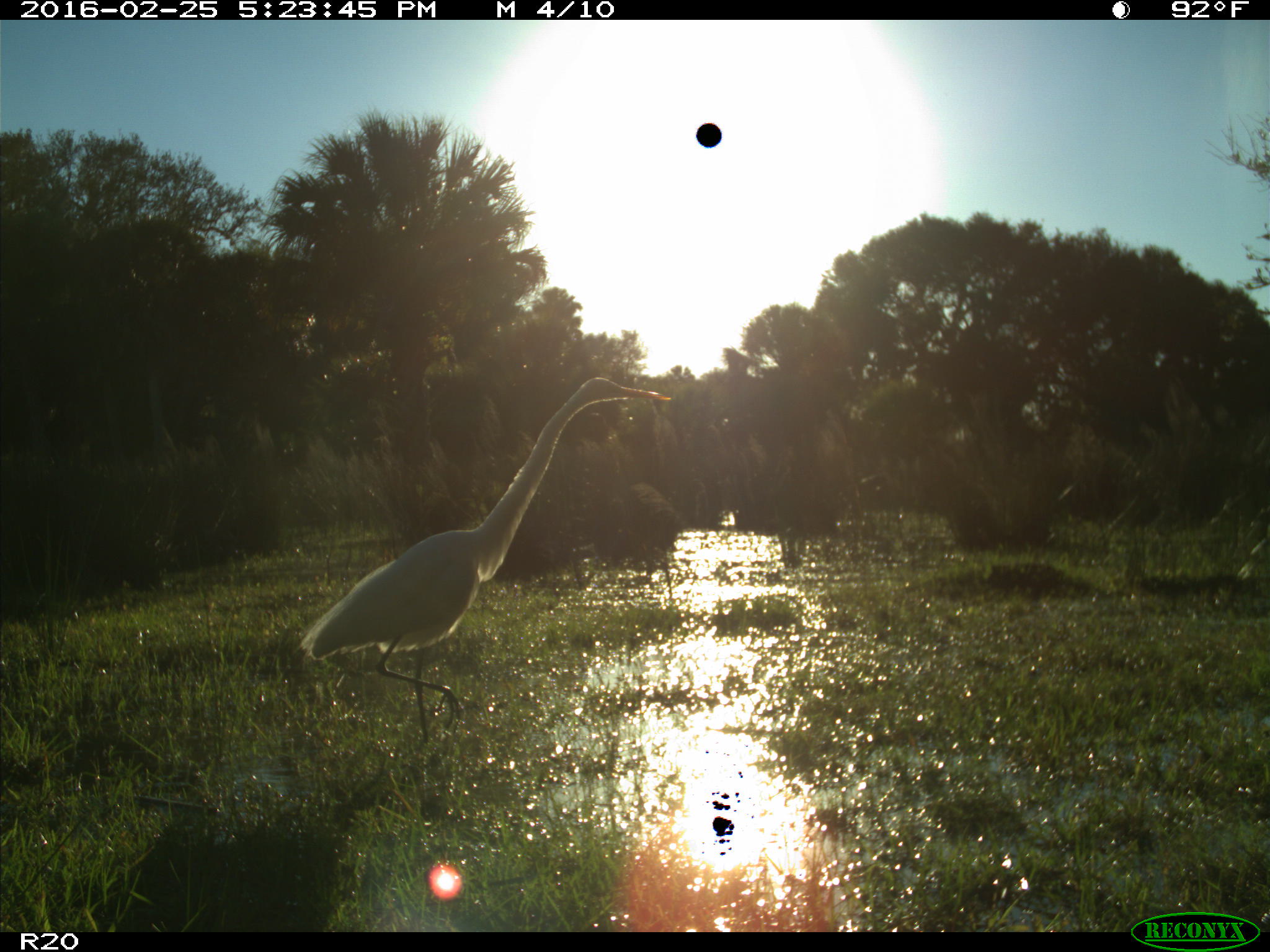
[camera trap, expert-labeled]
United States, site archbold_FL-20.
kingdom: Animalia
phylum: Chordata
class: Aves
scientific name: Aves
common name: birds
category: unidentified bird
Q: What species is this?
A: Unidentified bird (birds) (Aves).